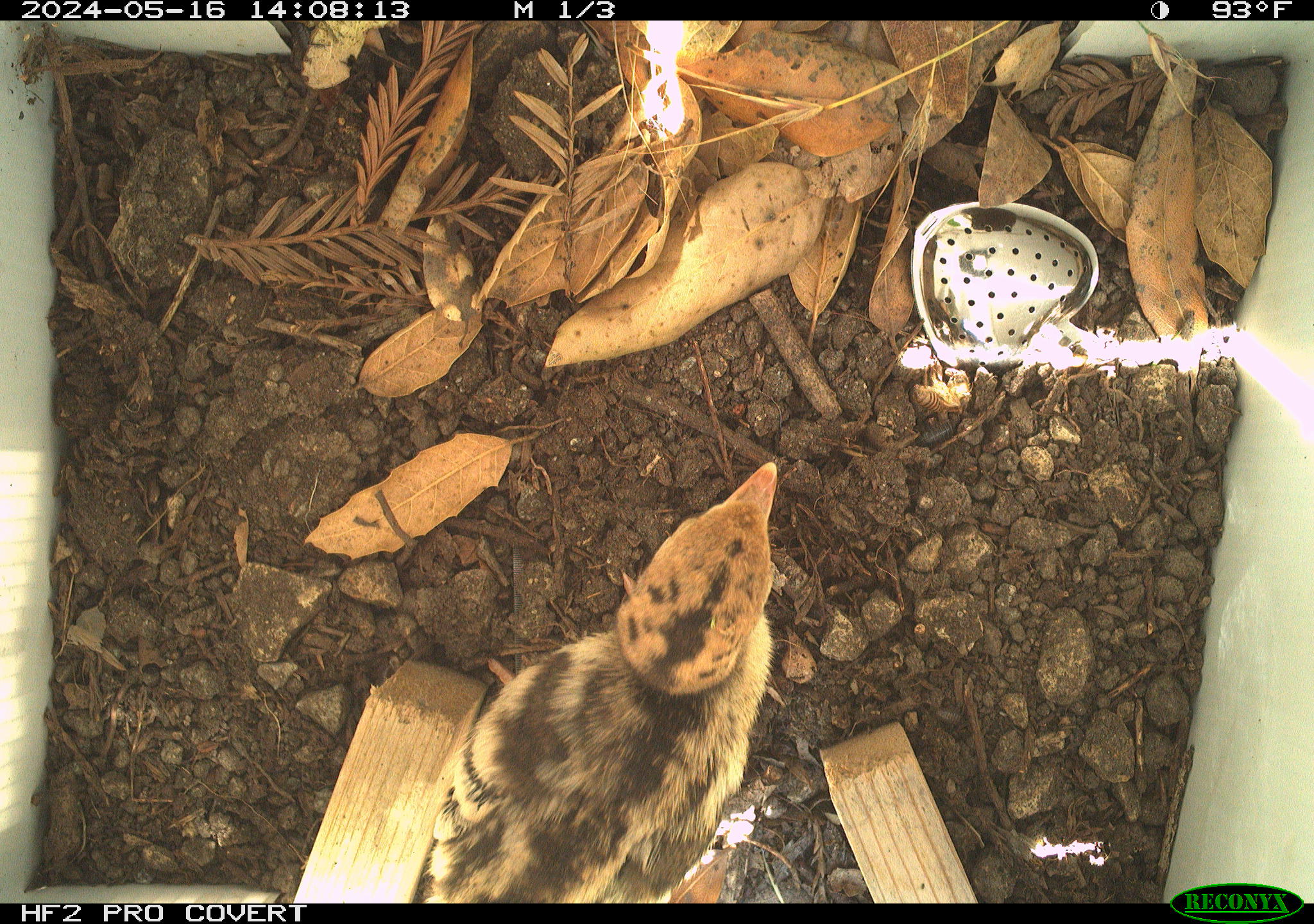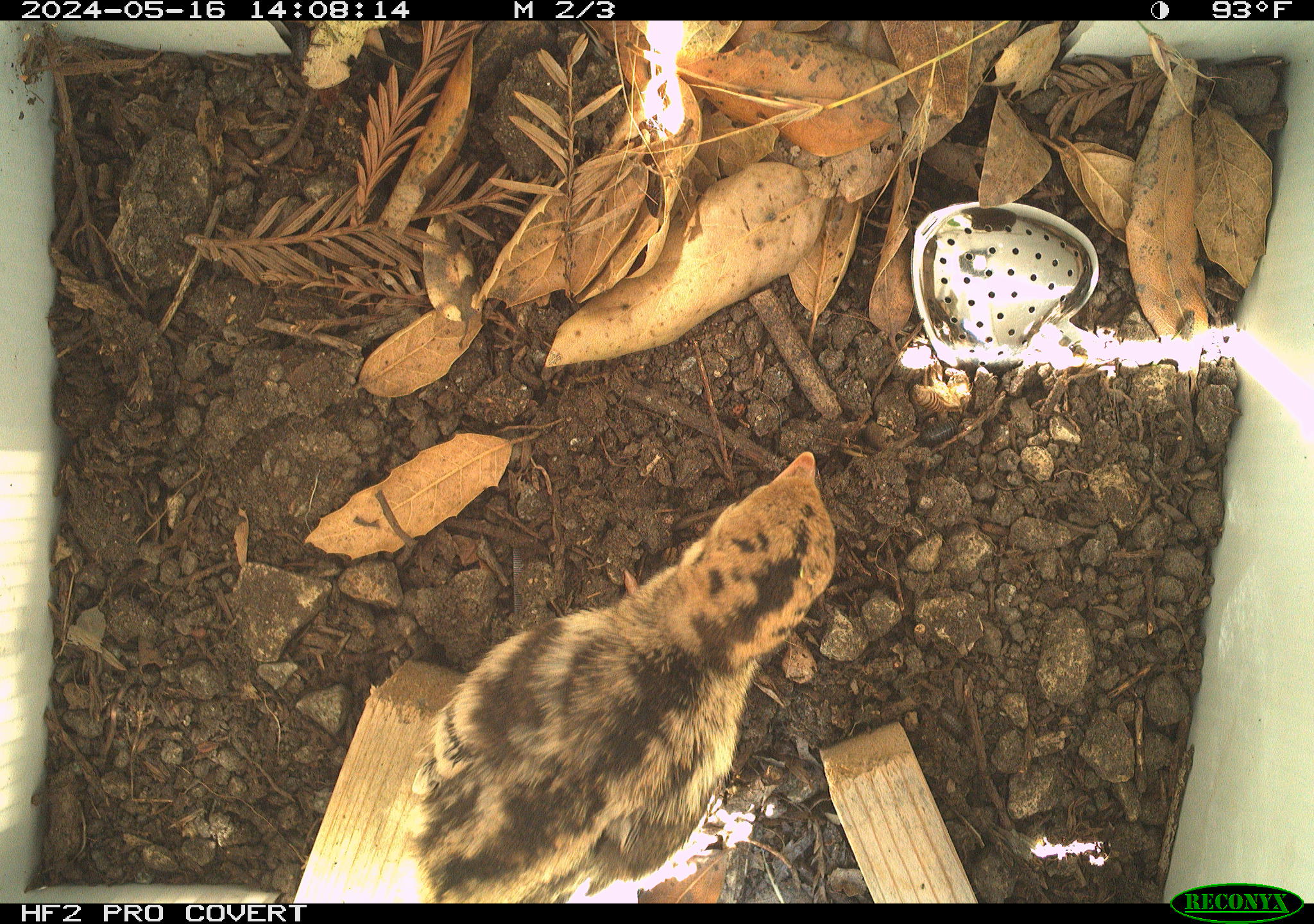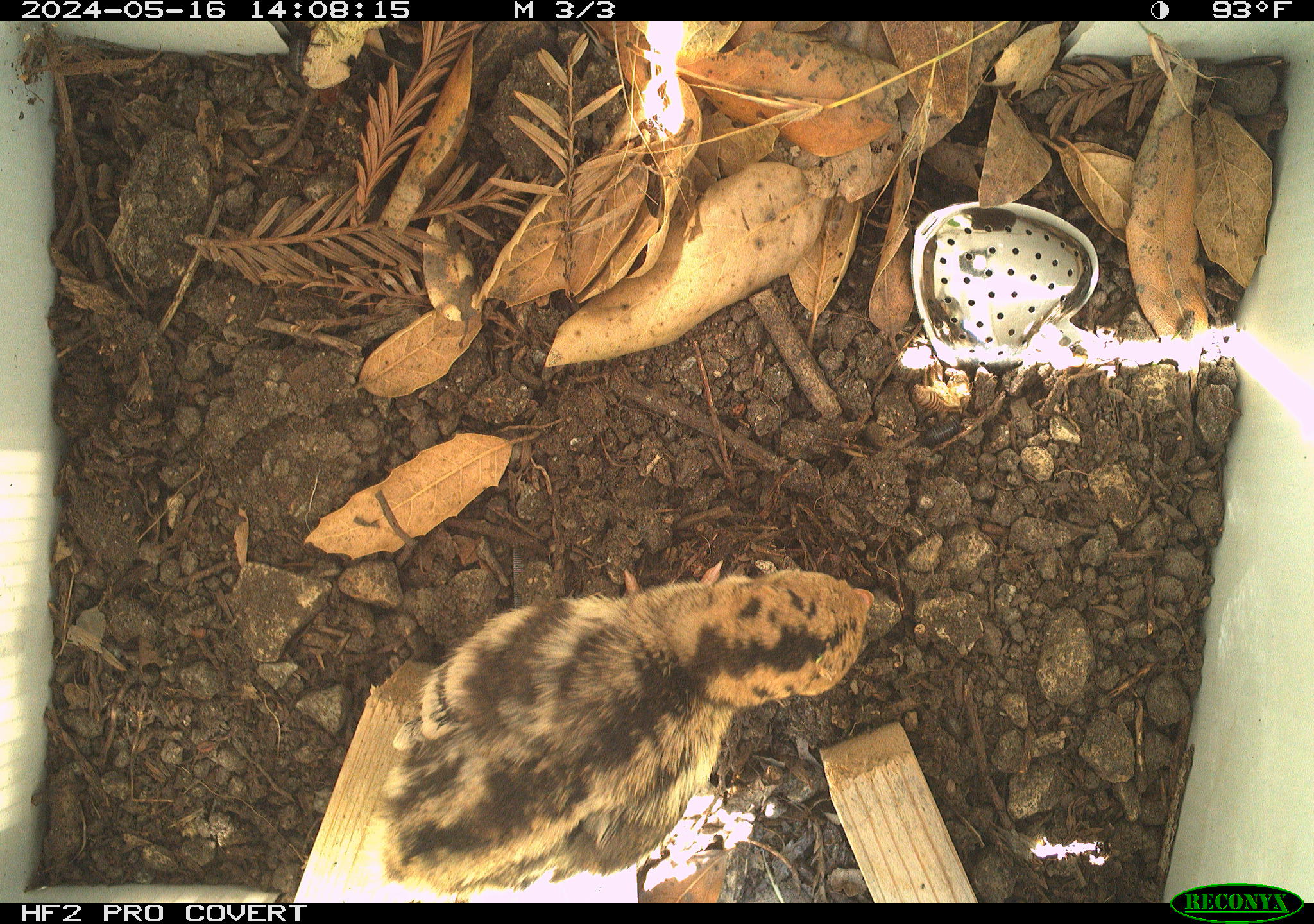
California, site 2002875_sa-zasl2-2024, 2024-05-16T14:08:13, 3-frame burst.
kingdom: Animalia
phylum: Chordata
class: Aves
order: Galliformes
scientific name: Galliformes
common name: fowl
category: galliformes order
Galliformes order (fowl) (Galliformes).